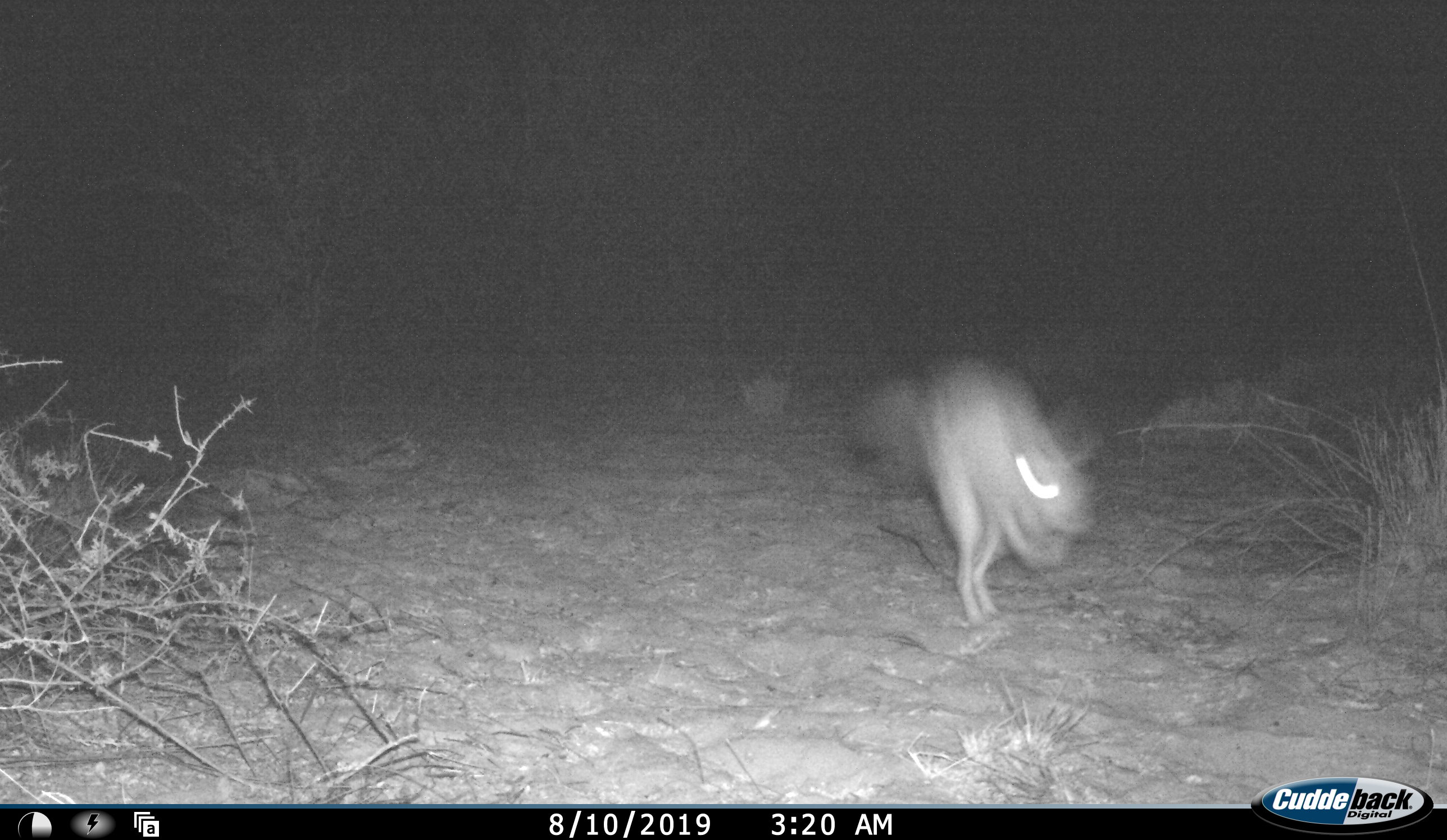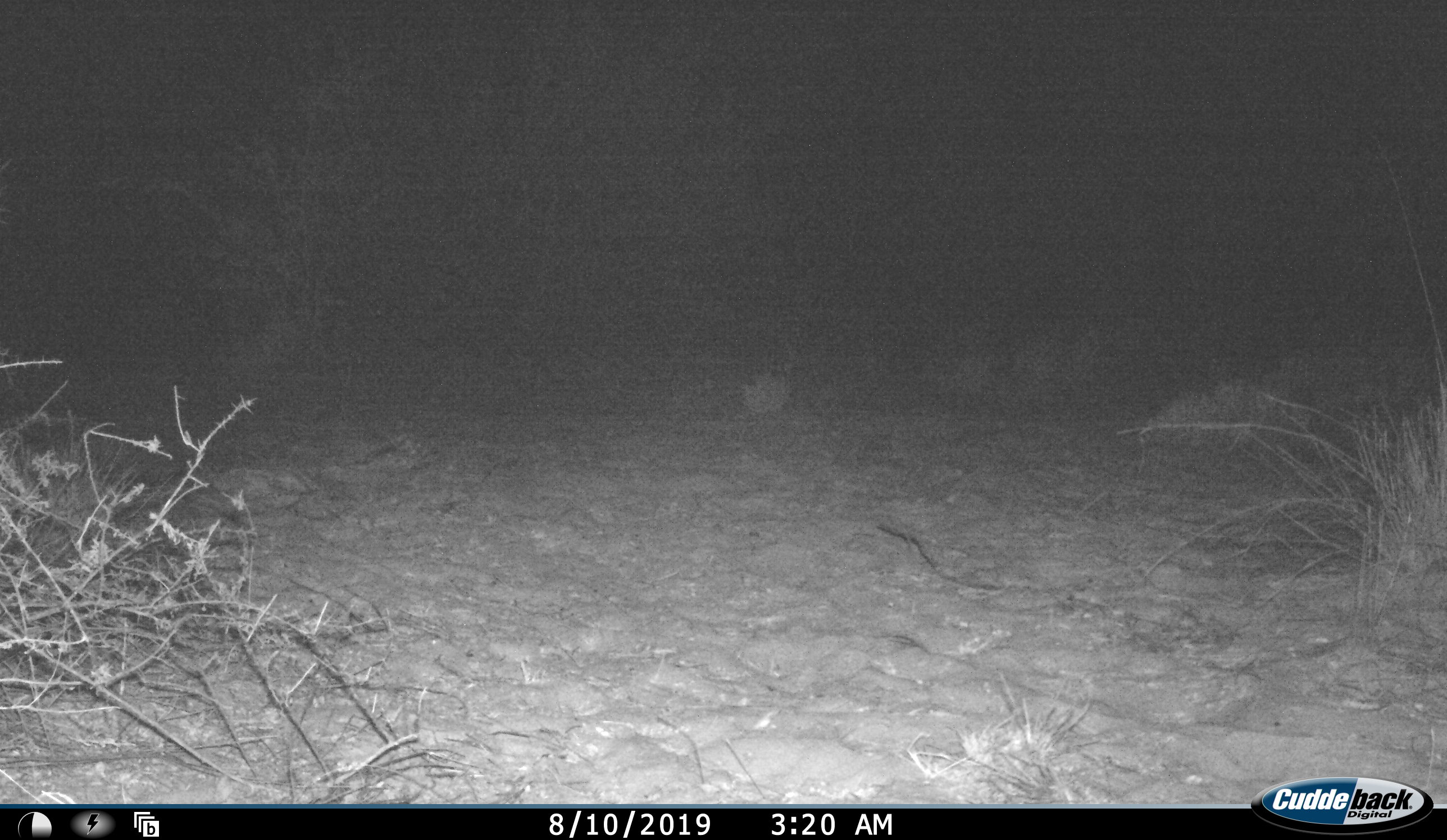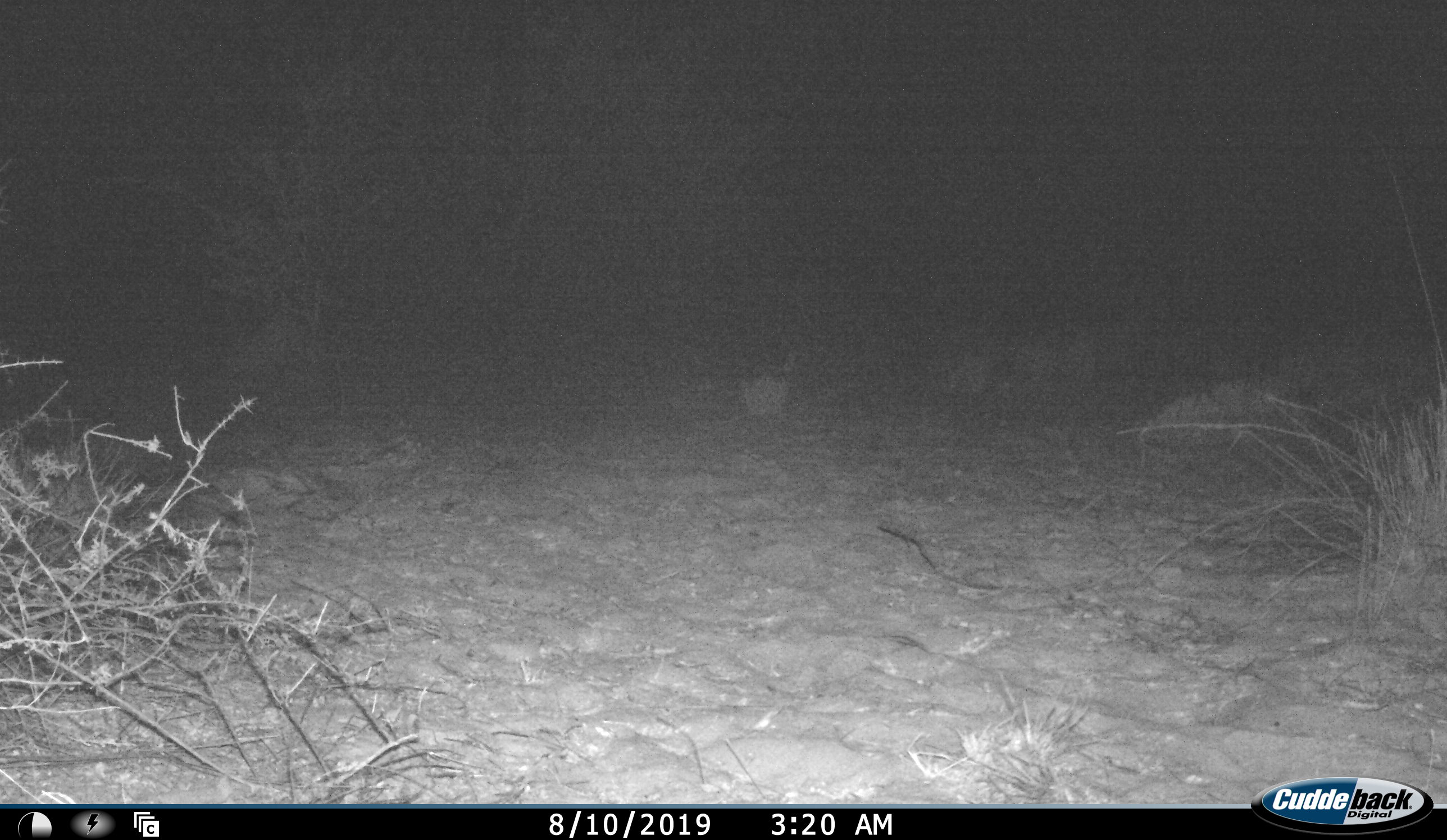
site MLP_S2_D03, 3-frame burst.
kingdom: Animalia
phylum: Chordata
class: Mammalia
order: Rodentia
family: Pedetidae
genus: Pedetes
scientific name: Pedetes capensis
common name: springhare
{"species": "springhare (Pedetes capensis)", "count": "1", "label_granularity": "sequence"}